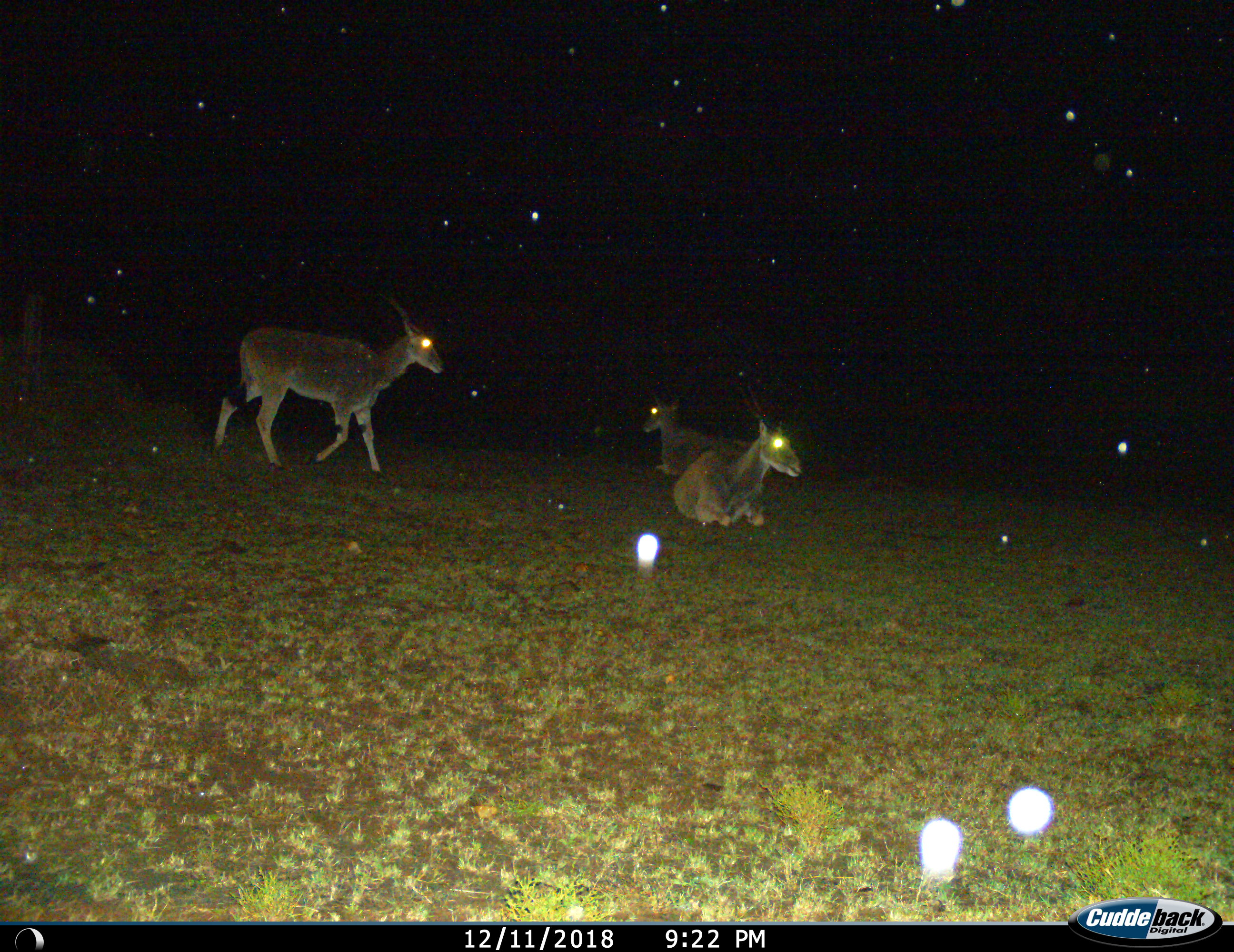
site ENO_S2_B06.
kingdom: Animalia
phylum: Chordata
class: Mammalia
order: Artiodactyla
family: Bovidae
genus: Tragelaphus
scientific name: Tragelaphus oryx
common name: eland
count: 3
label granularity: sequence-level